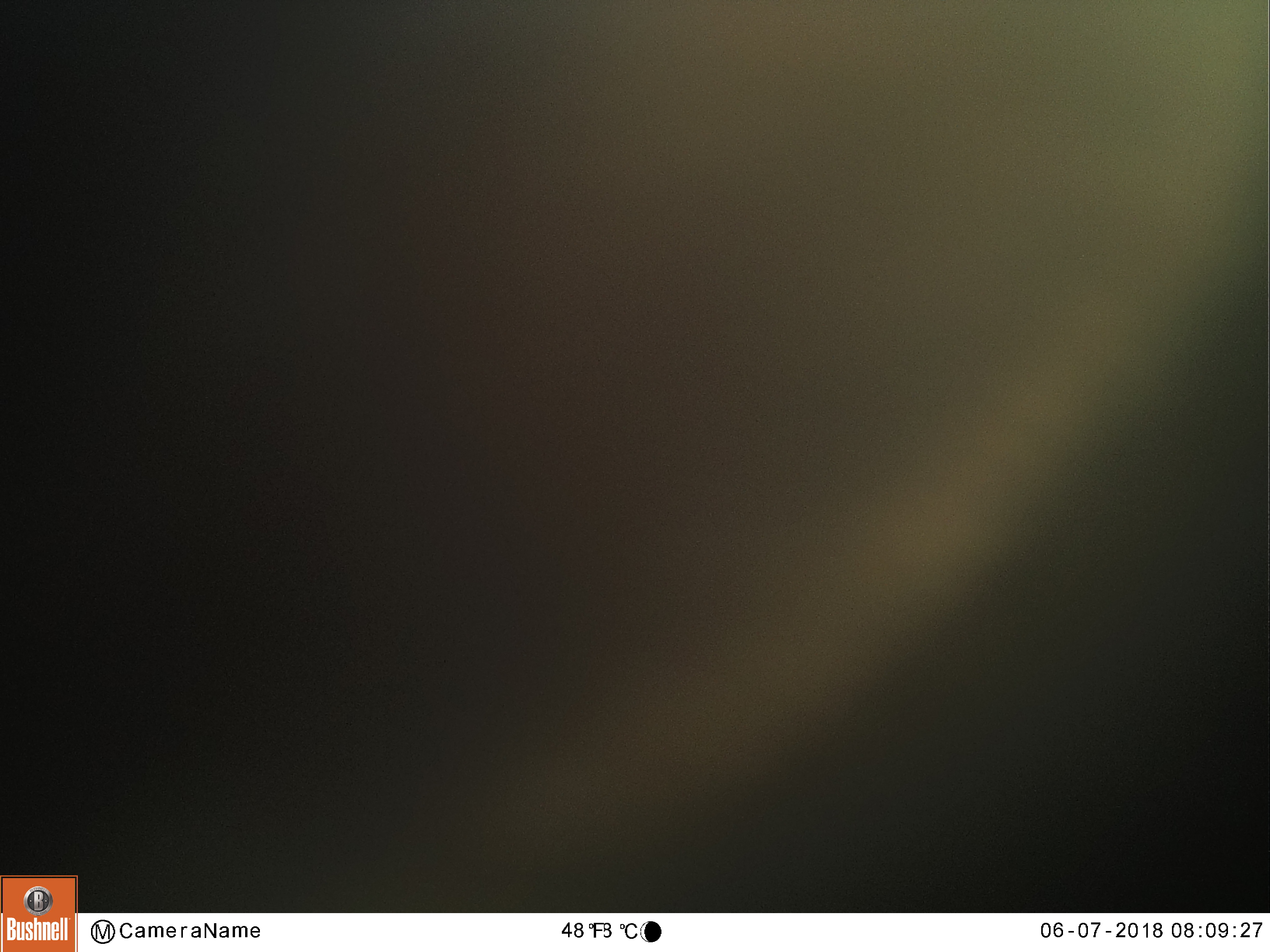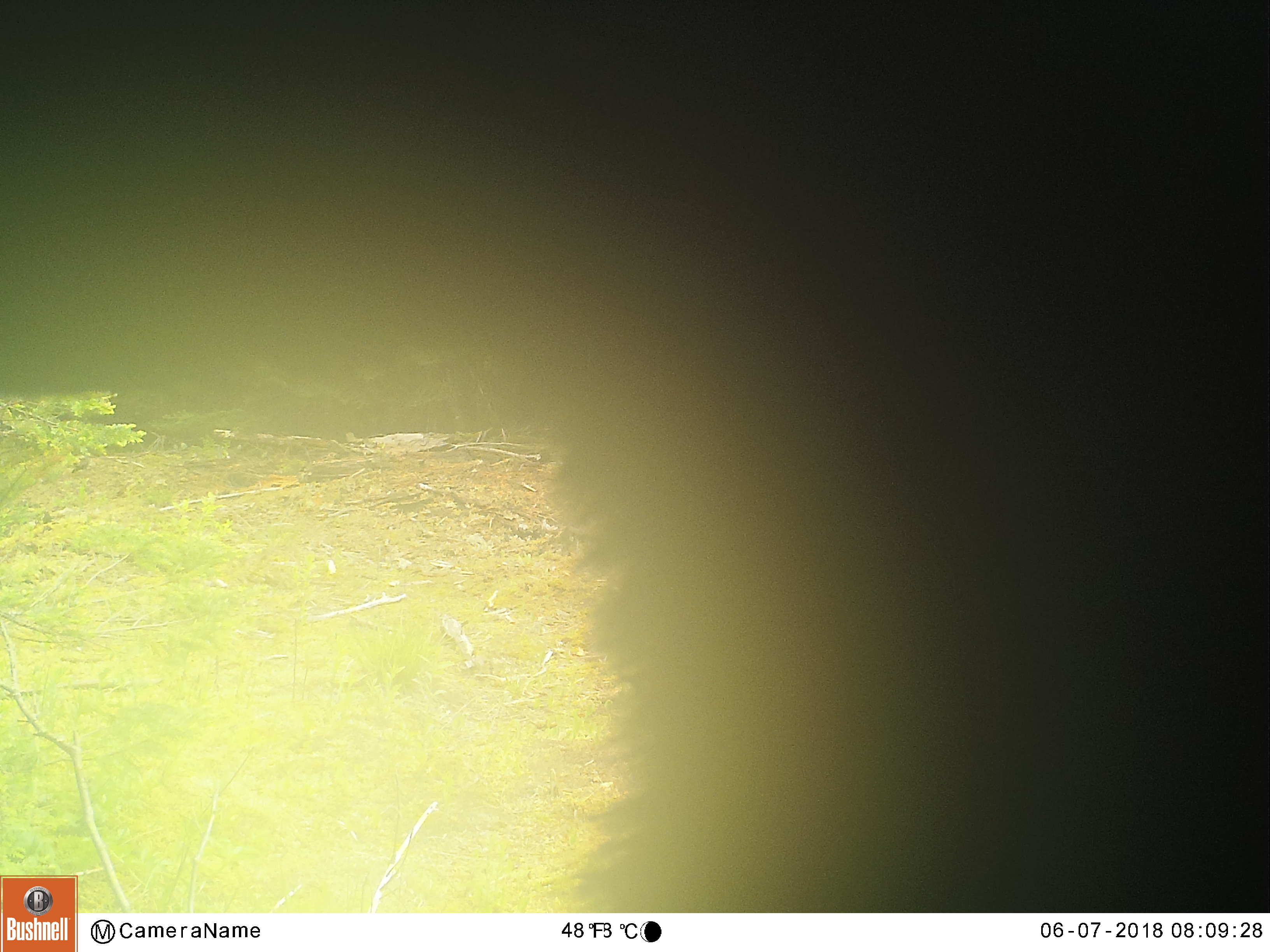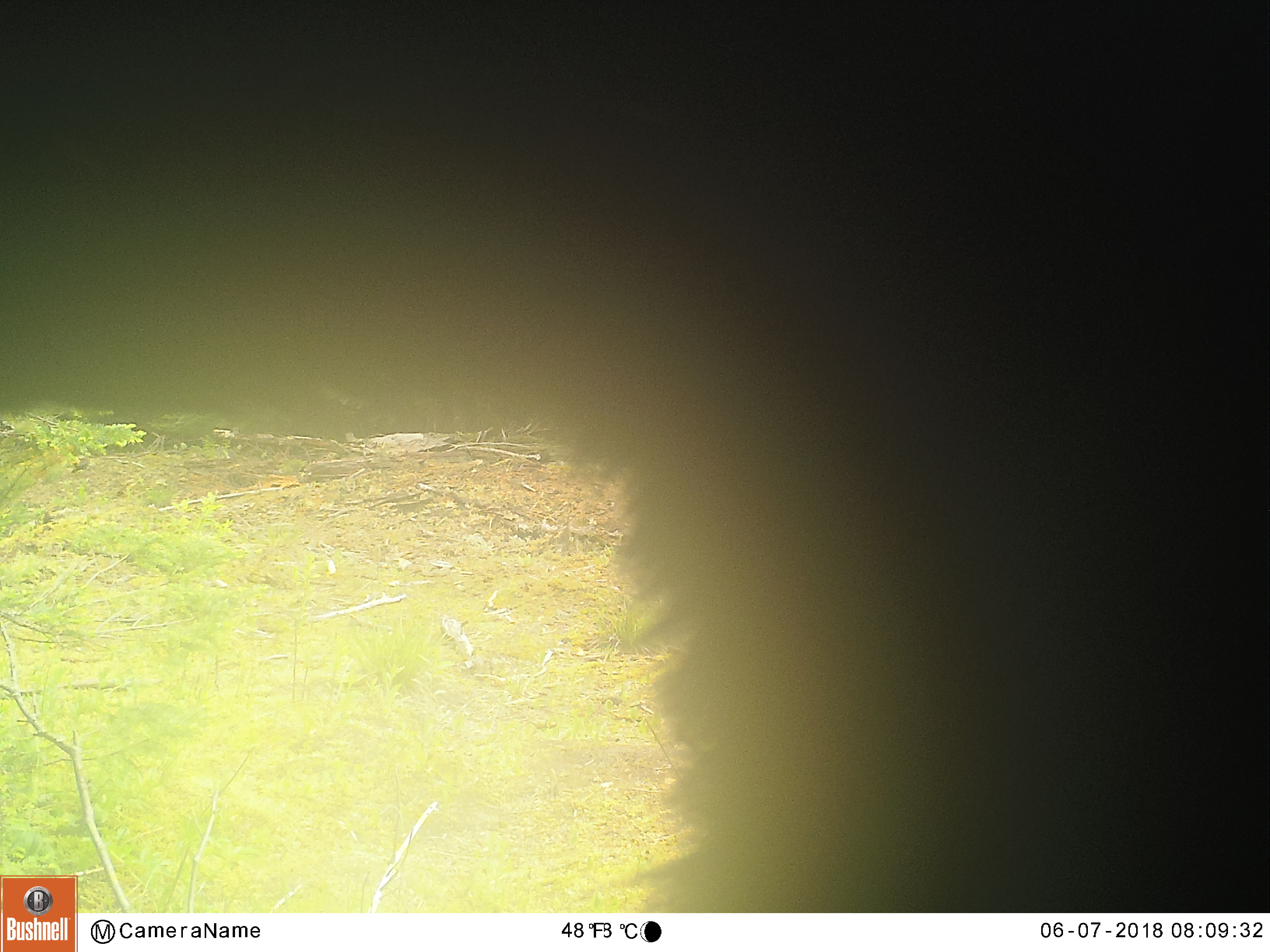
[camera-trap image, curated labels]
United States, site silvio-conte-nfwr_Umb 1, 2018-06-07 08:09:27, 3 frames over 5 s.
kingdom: Animalia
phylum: Chordata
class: Mammalia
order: Carnivora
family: Ursidae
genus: Ursus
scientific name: Ursus americanus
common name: black bear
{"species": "black bear (Ursus americanus)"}